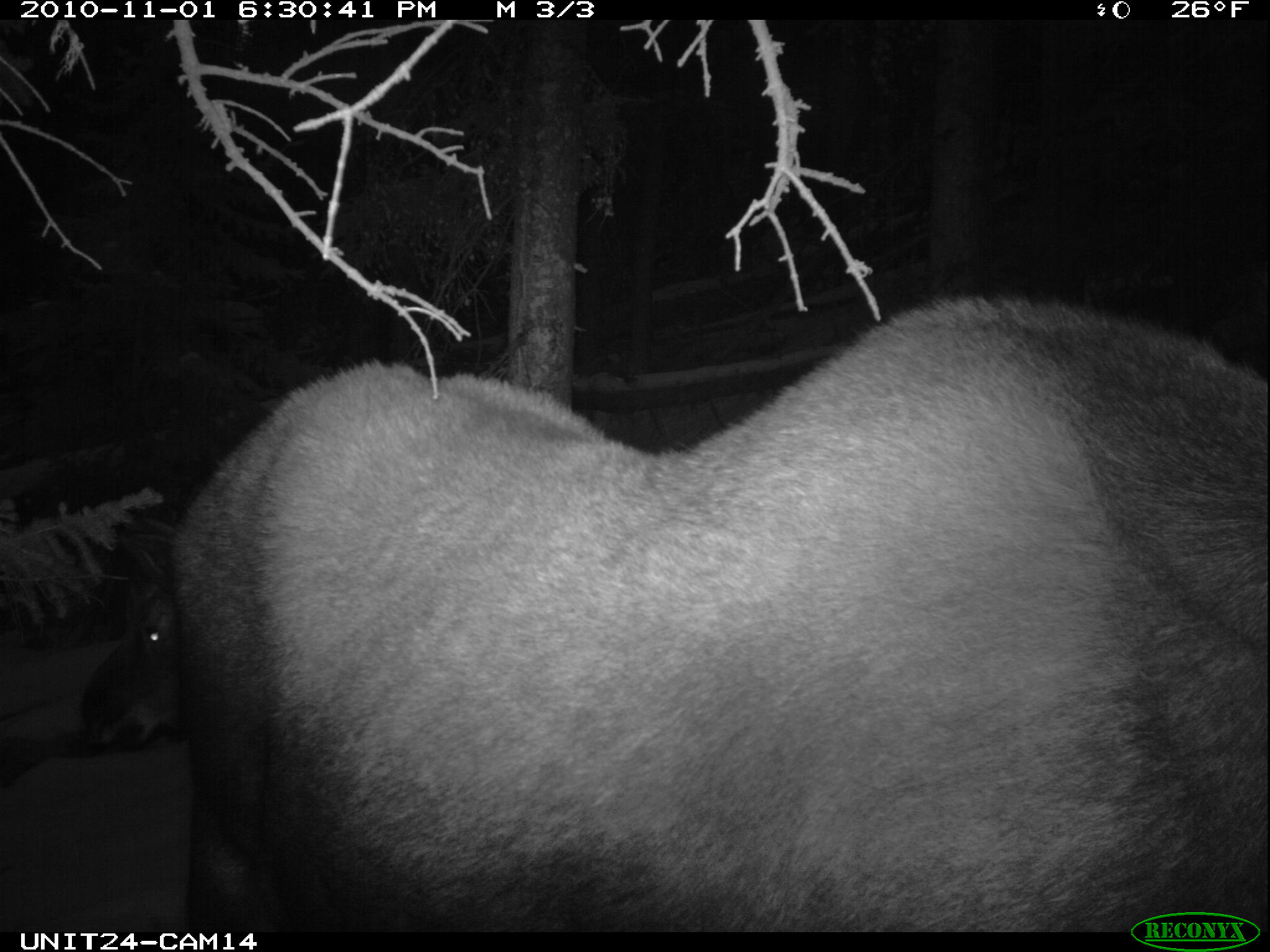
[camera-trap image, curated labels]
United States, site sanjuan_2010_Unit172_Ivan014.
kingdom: Animalia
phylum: Chordata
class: Mammalia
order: Artiodactyla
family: Cervidae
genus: Alces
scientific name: Alces alces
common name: moose